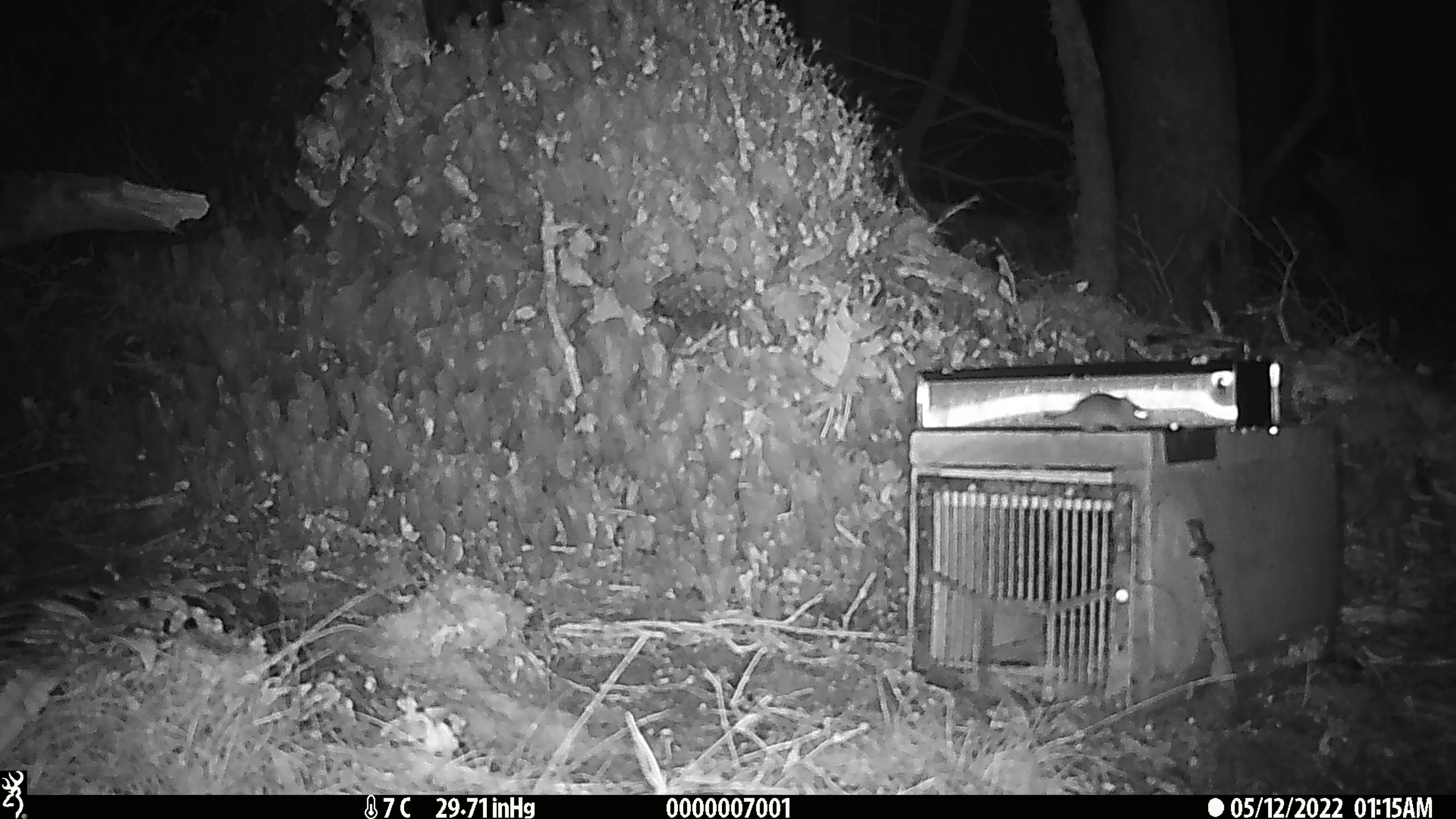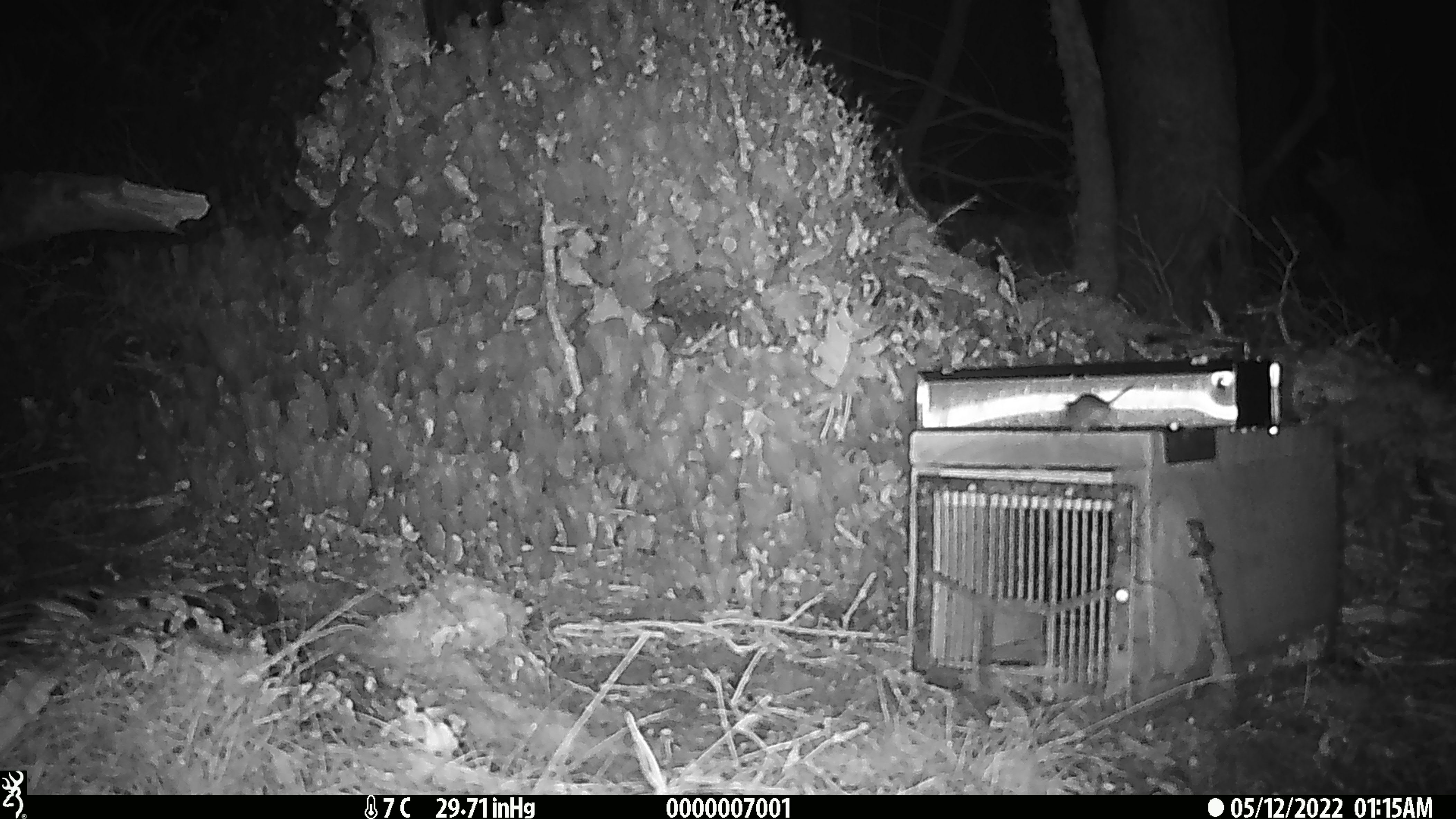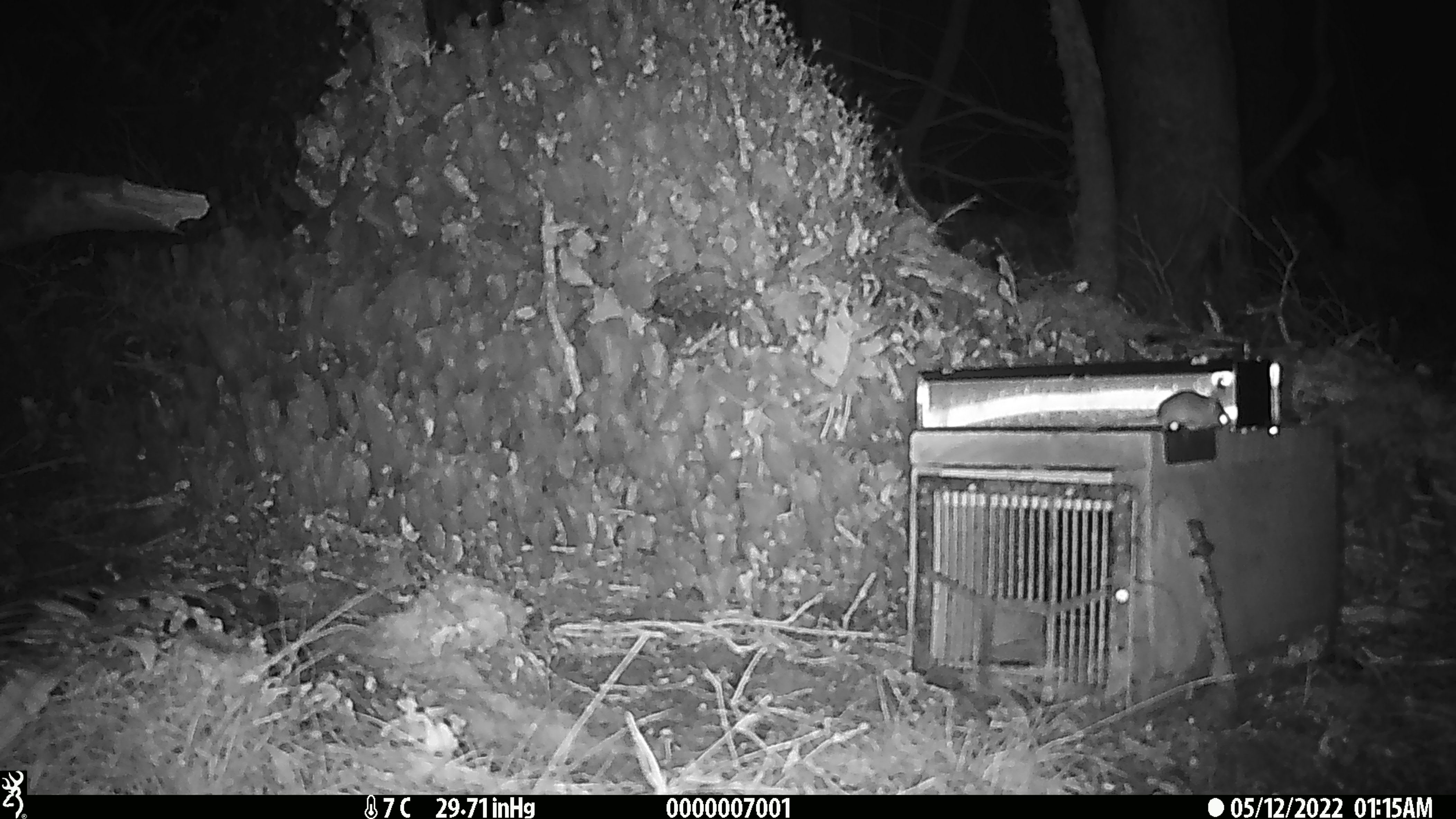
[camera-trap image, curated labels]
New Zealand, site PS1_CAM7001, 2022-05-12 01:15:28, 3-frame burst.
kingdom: Animalia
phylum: Chordata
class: Mammalia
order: Rodentia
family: Muridae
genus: Mus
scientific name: Mus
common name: mouse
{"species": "mouse (Mus)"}